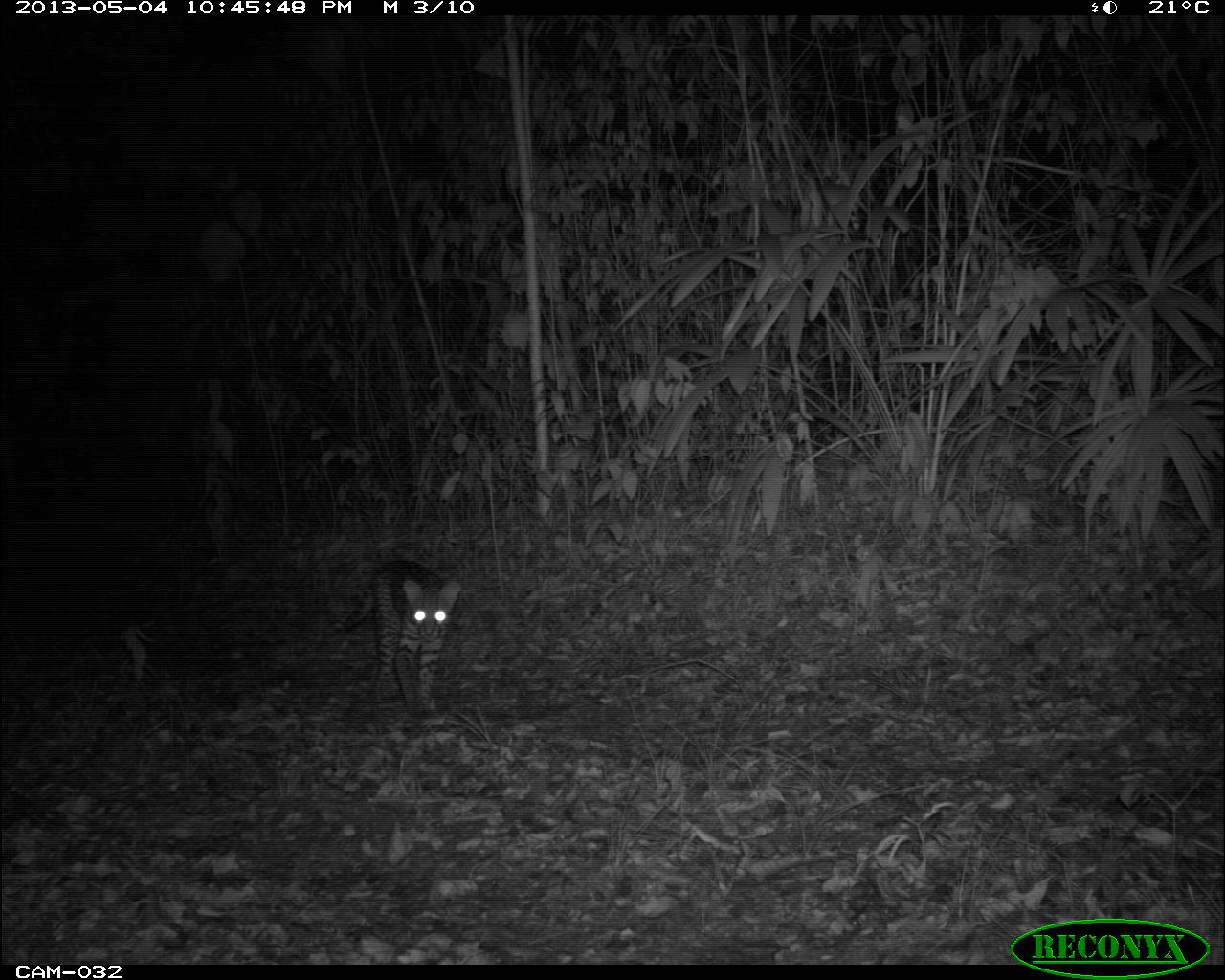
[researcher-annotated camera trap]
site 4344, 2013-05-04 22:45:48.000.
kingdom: Animalia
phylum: Chordata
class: Mammalia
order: Carnivora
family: Felidae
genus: Leopardus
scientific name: Leopardus pardalis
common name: ocelot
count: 1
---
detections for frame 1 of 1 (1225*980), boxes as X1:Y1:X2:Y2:
leopardus pardalis: 343:559:462:719